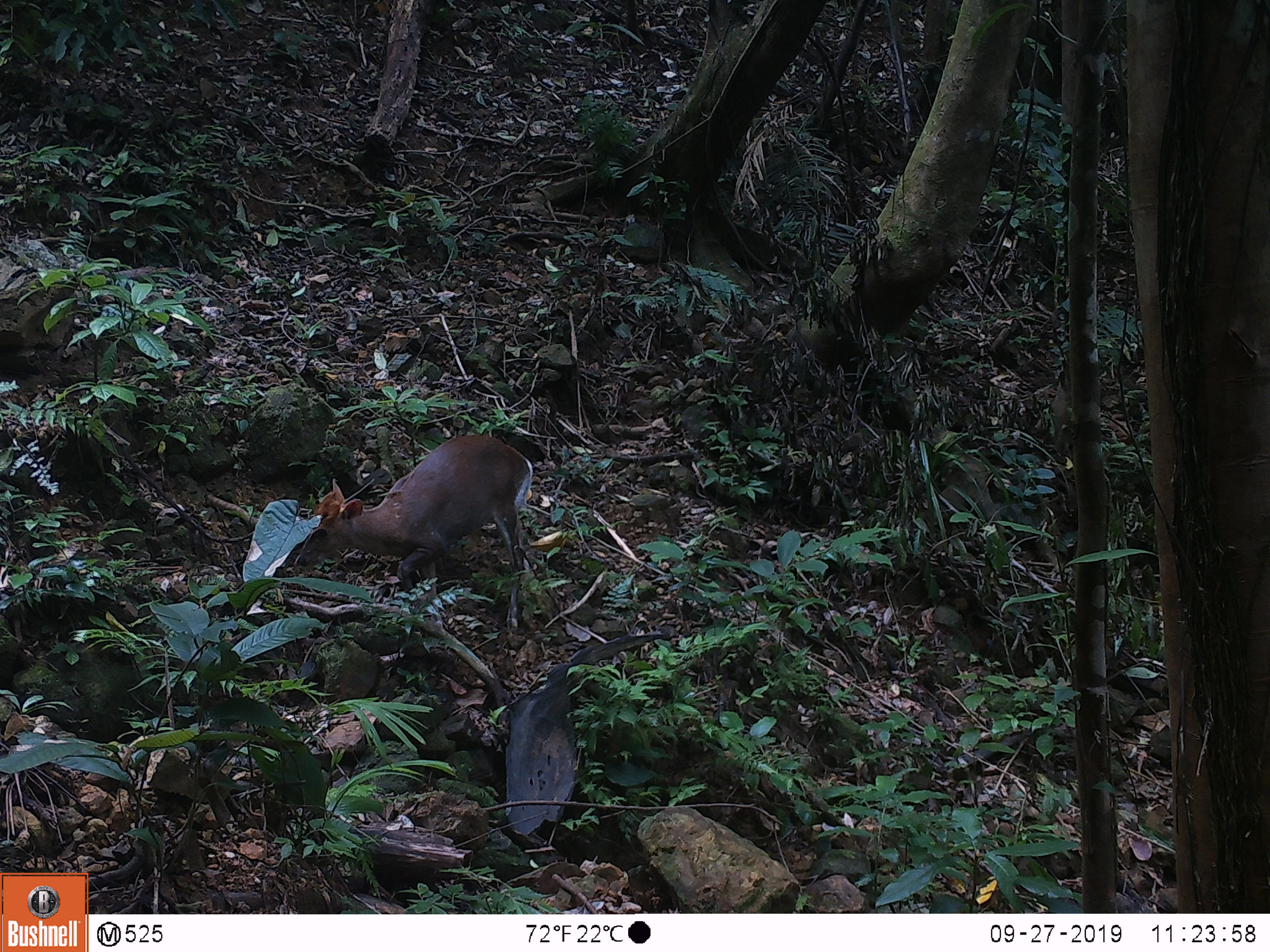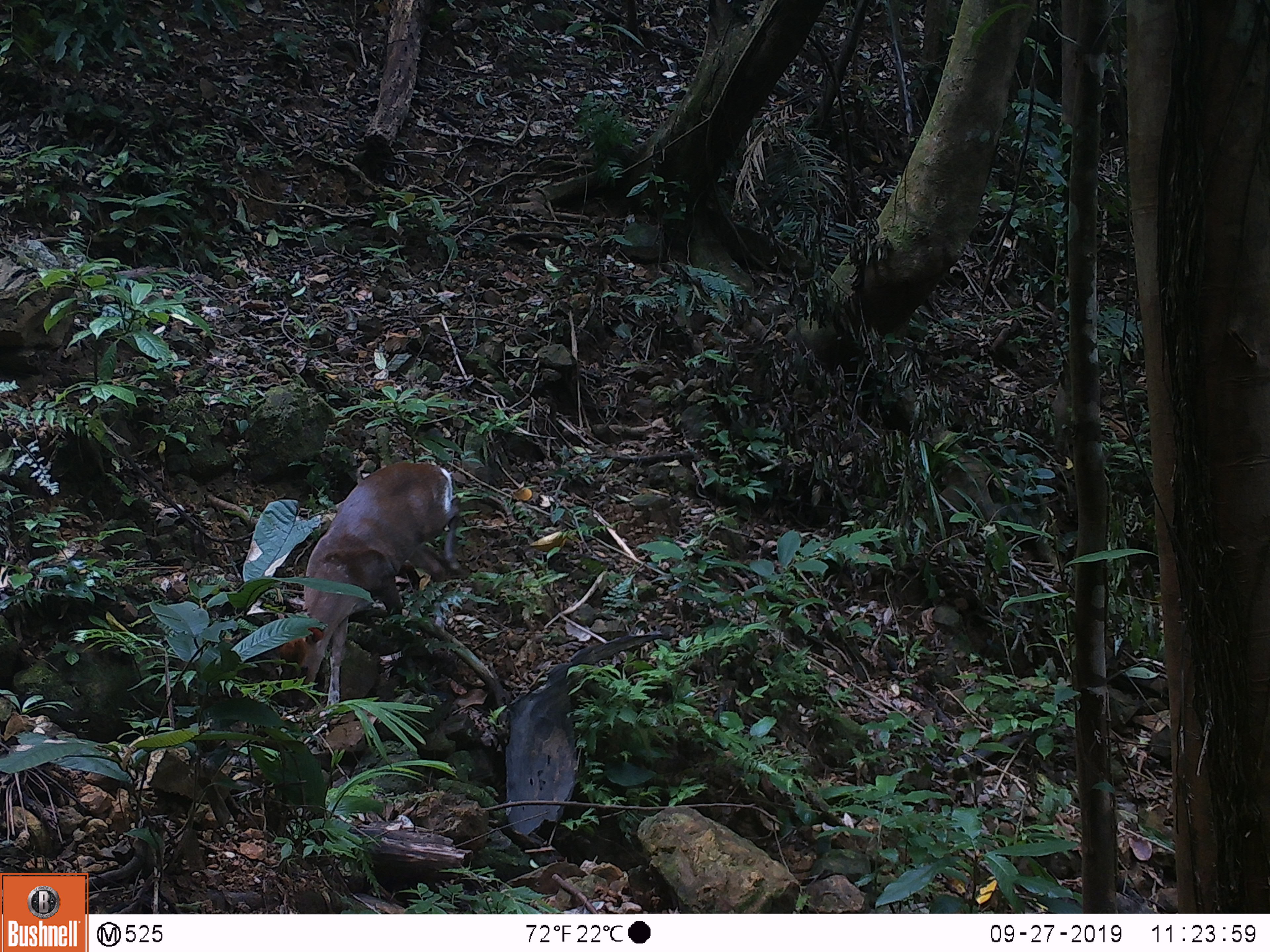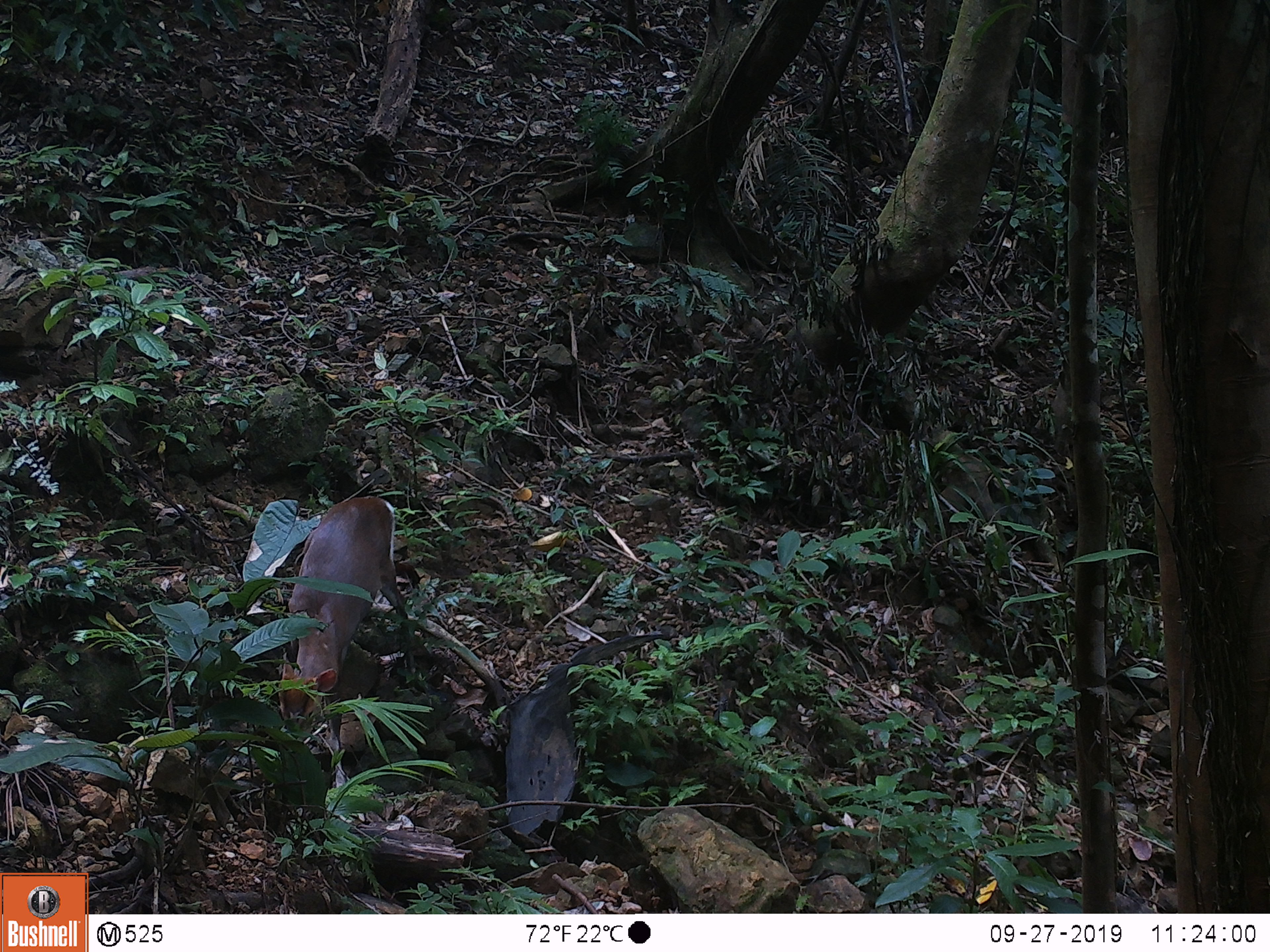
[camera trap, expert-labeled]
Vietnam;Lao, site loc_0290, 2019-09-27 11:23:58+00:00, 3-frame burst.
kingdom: Animalia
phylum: Chordata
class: Mammalia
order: Artiodactyla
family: Cervidae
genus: Muntiacus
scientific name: Muntiacus rooseveltorum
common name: roosevelt's muntjac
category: roosevelts muntjac group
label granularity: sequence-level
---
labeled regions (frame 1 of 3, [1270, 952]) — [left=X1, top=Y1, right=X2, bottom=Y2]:
roosevelts muntjac group: [left=292, top=434, right=533, bottom=630]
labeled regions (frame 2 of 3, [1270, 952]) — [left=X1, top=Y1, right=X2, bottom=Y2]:
roosevelts muntjac group: [left=276, top=460, right=470, bottom=712]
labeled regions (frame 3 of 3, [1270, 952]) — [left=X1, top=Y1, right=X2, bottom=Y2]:
roosevelts muntjac group: [left=277, top=496, right=418, bottom=789]